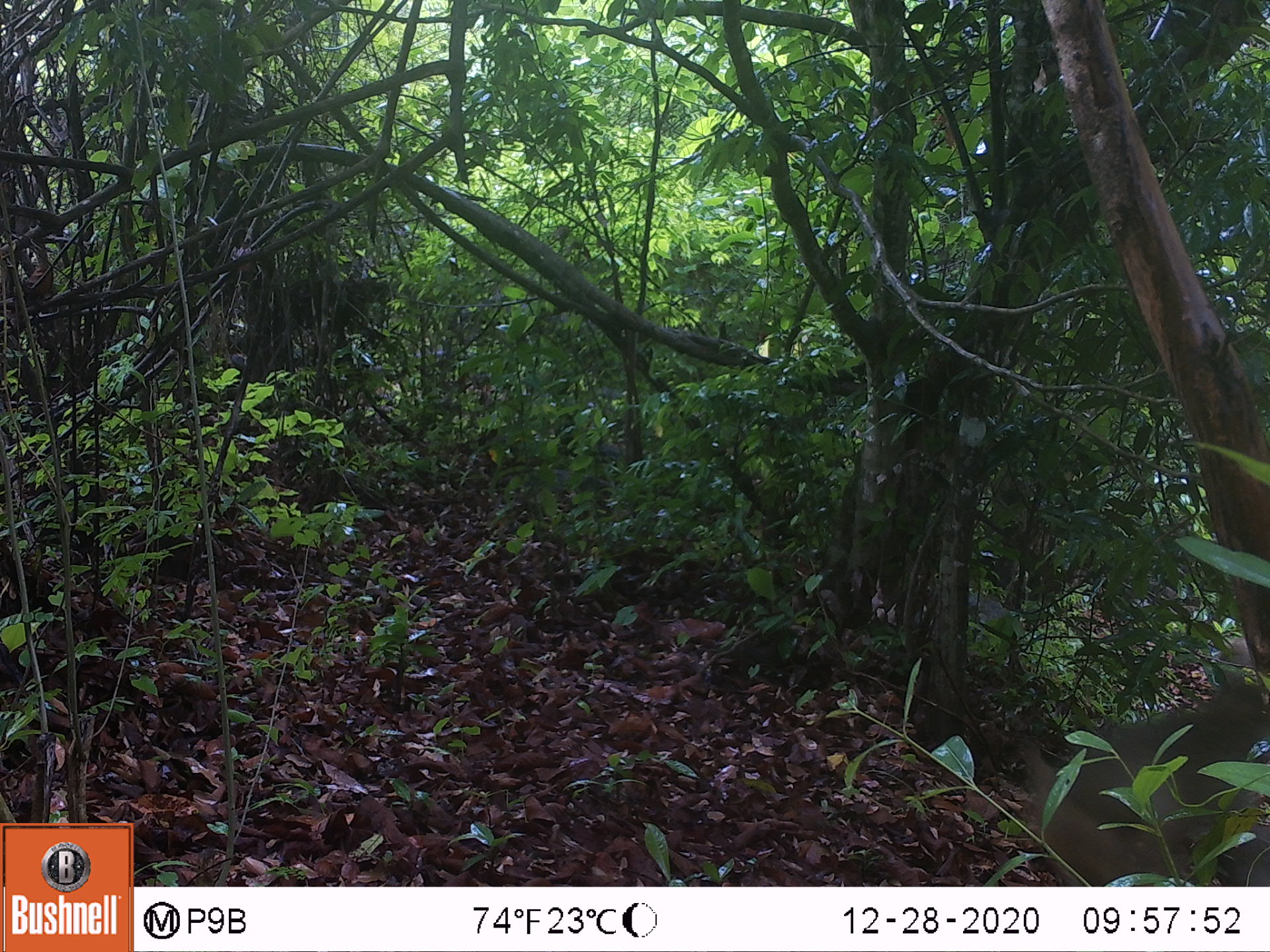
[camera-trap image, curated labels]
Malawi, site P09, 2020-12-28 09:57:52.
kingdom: Animalia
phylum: Chordata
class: Mammalia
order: Primates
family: Cercopithecidae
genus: Papio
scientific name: Papio cynocephalus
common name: yellow baboon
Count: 1.